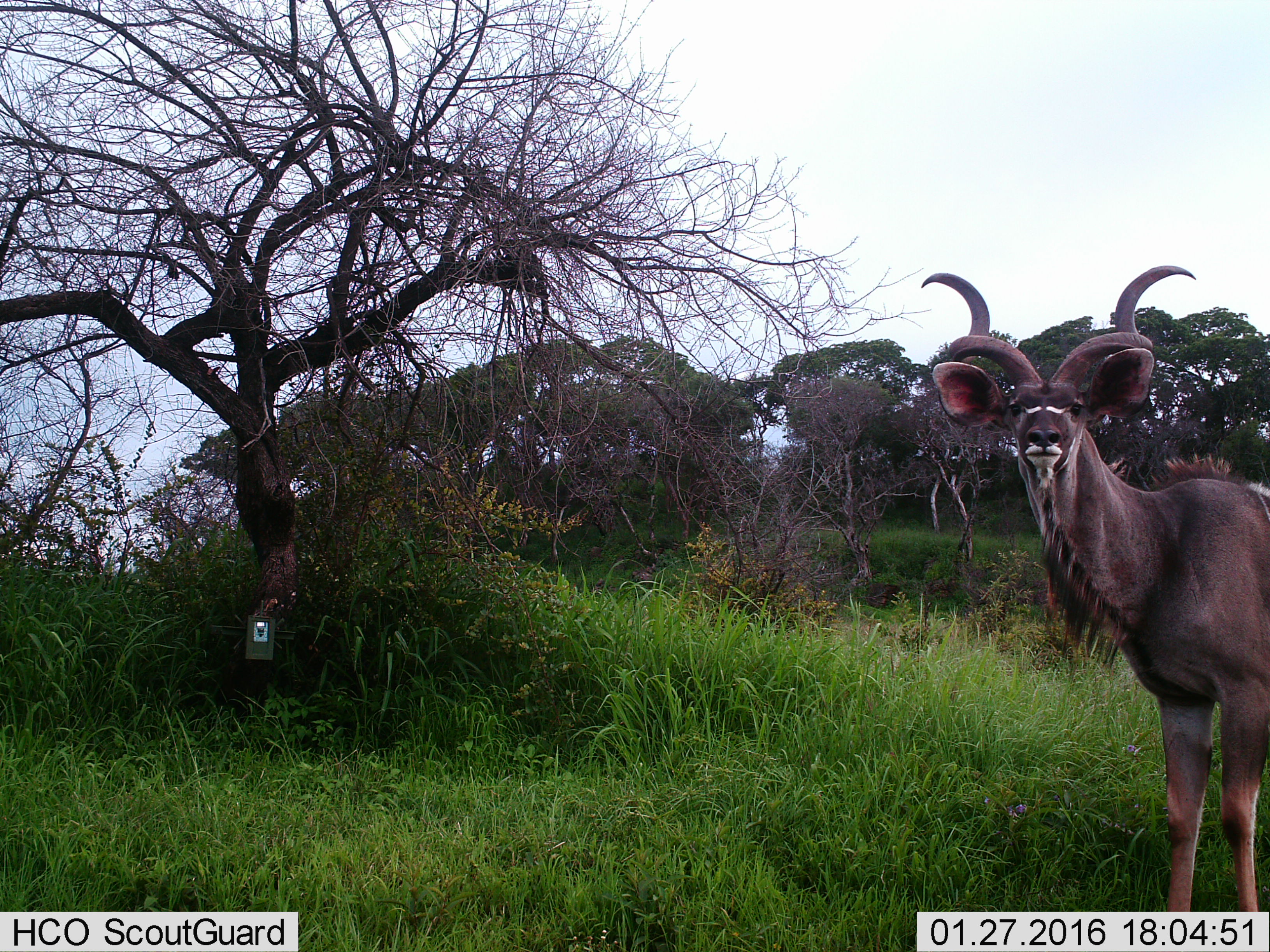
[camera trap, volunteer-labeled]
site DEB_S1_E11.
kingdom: Animalia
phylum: Chordata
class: Mammalia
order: Artiodactyla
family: Bovidae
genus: Tragelaphus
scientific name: Tragelaphus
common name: kudu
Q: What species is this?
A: Kudu (Tragelaphus).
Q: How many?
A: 1.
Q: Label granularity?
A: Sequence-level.